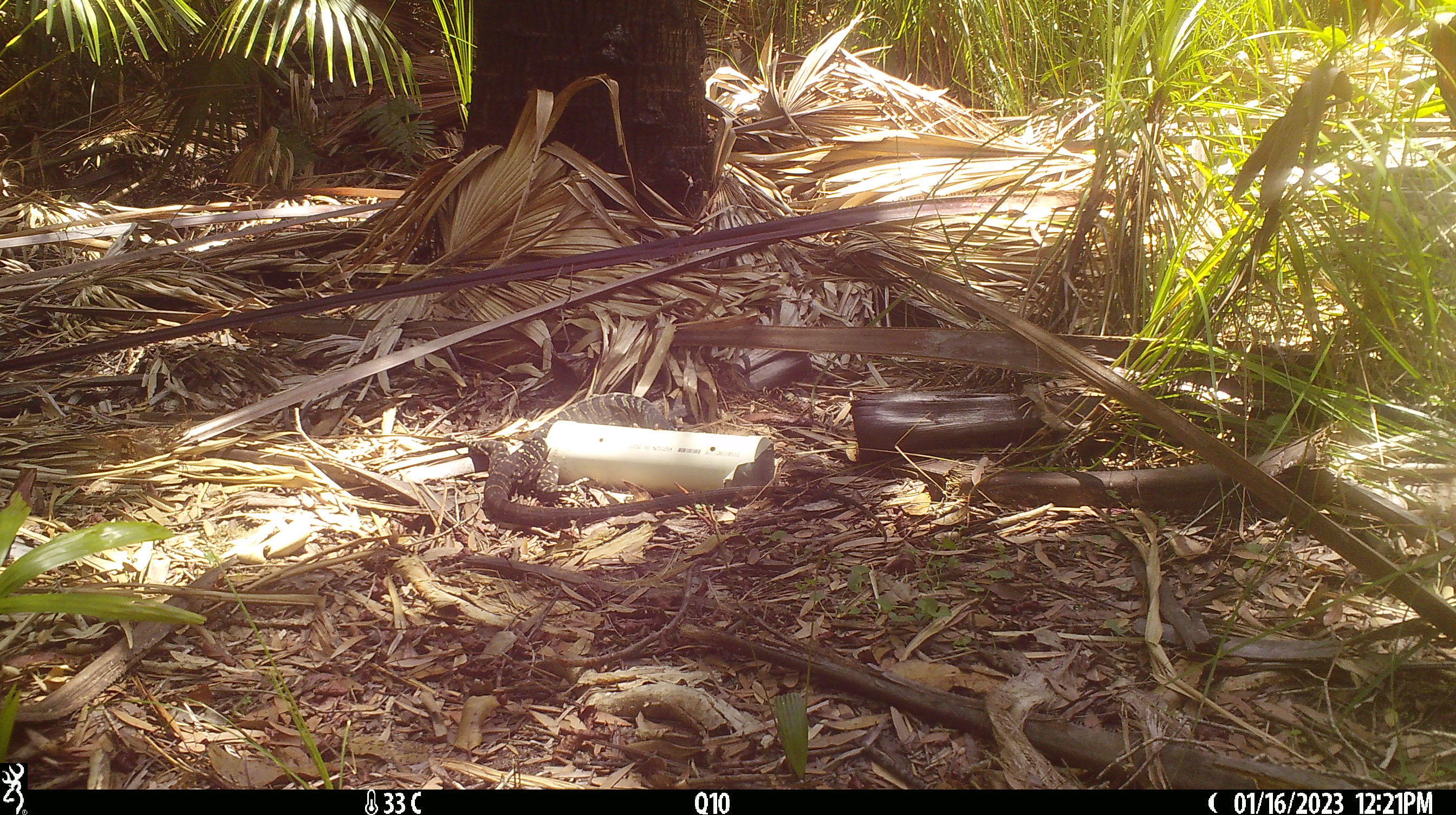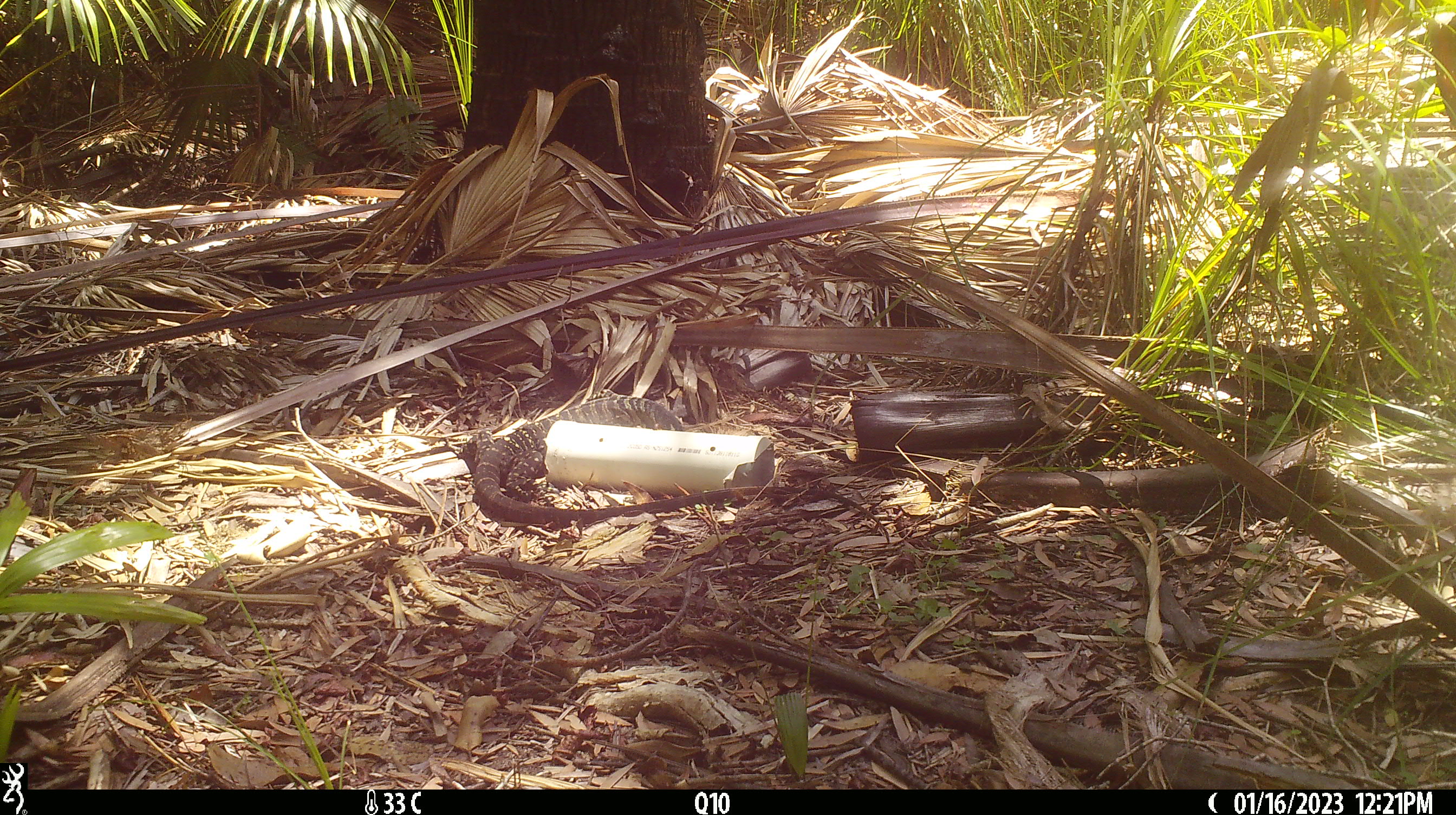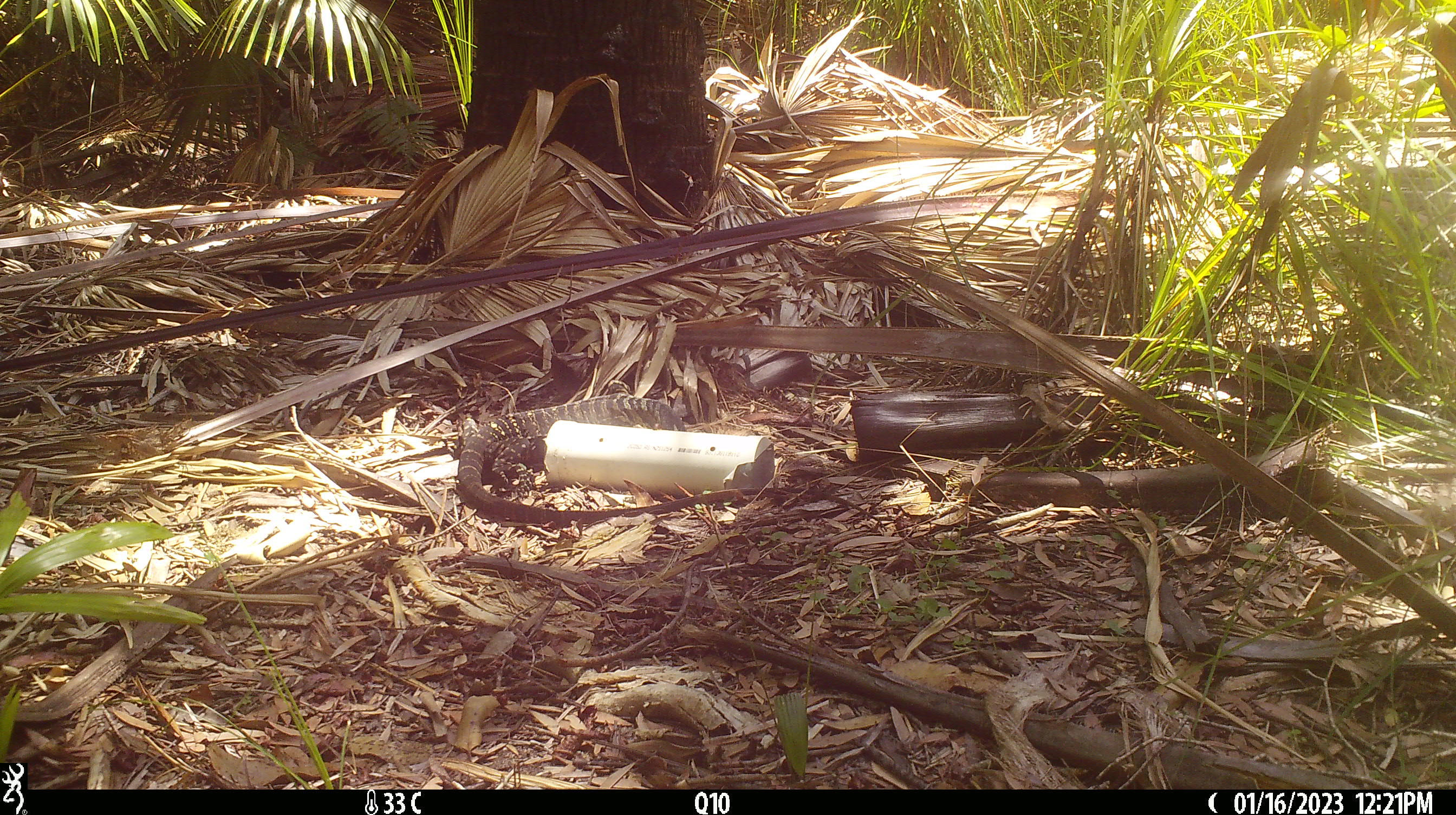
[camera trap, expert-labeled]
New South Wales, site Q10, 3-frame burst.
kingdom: Animalia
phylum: Chordata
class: Reptilia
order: Squamata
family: Varanidae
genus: Varanus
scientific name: Varanus varius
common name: lace monitor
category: goanna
Goanna (lace monitor) (Varanus varius).